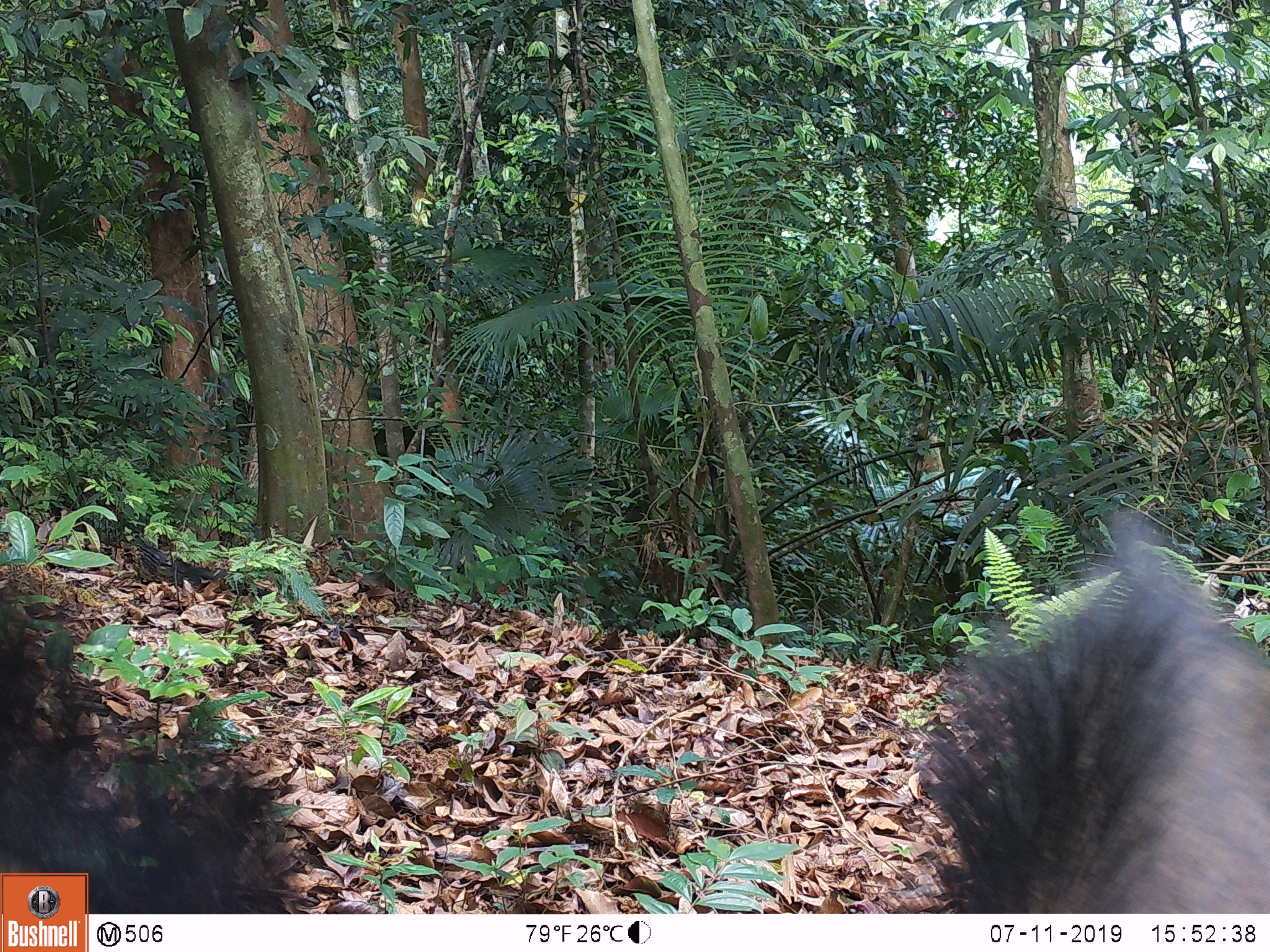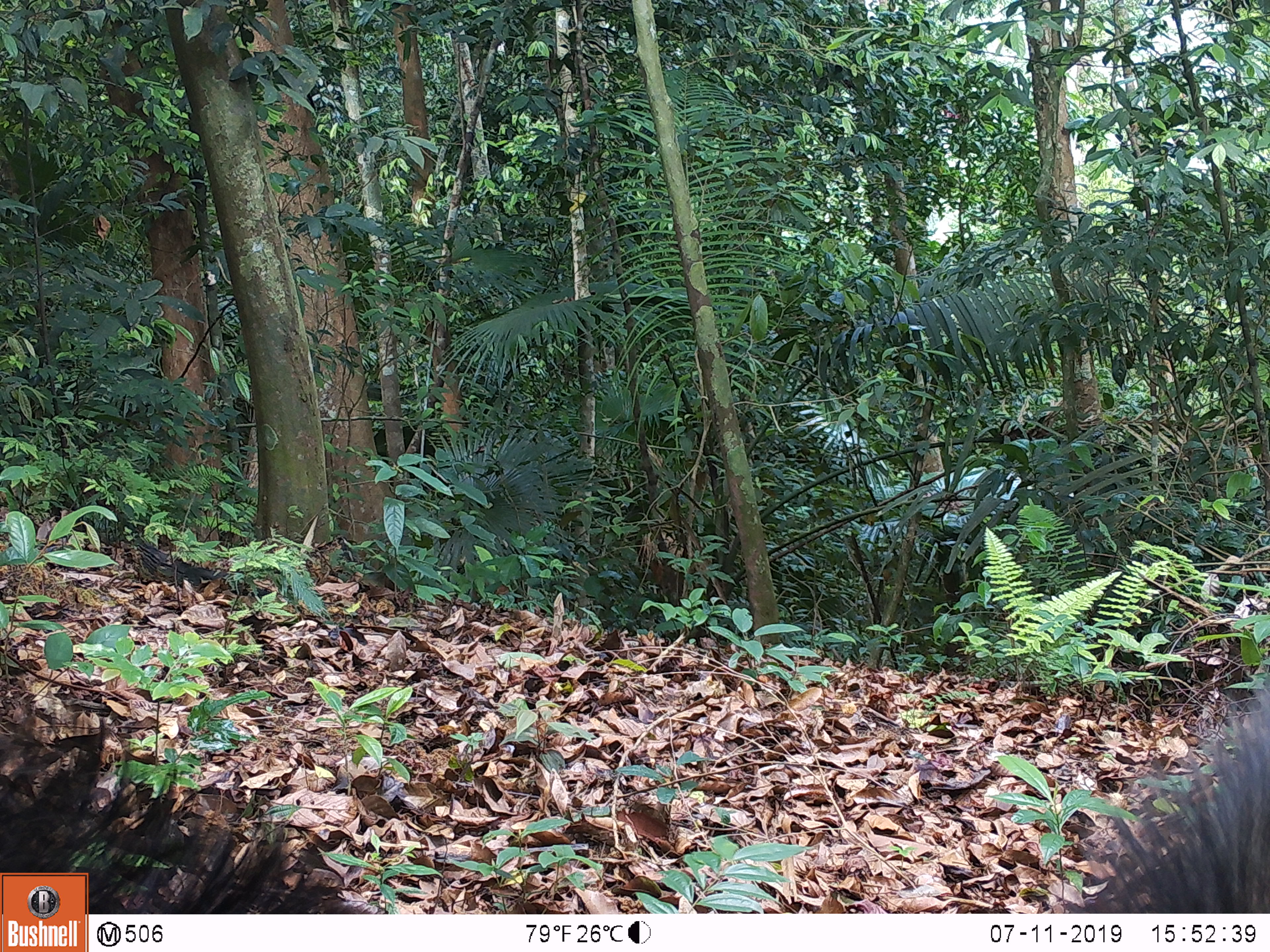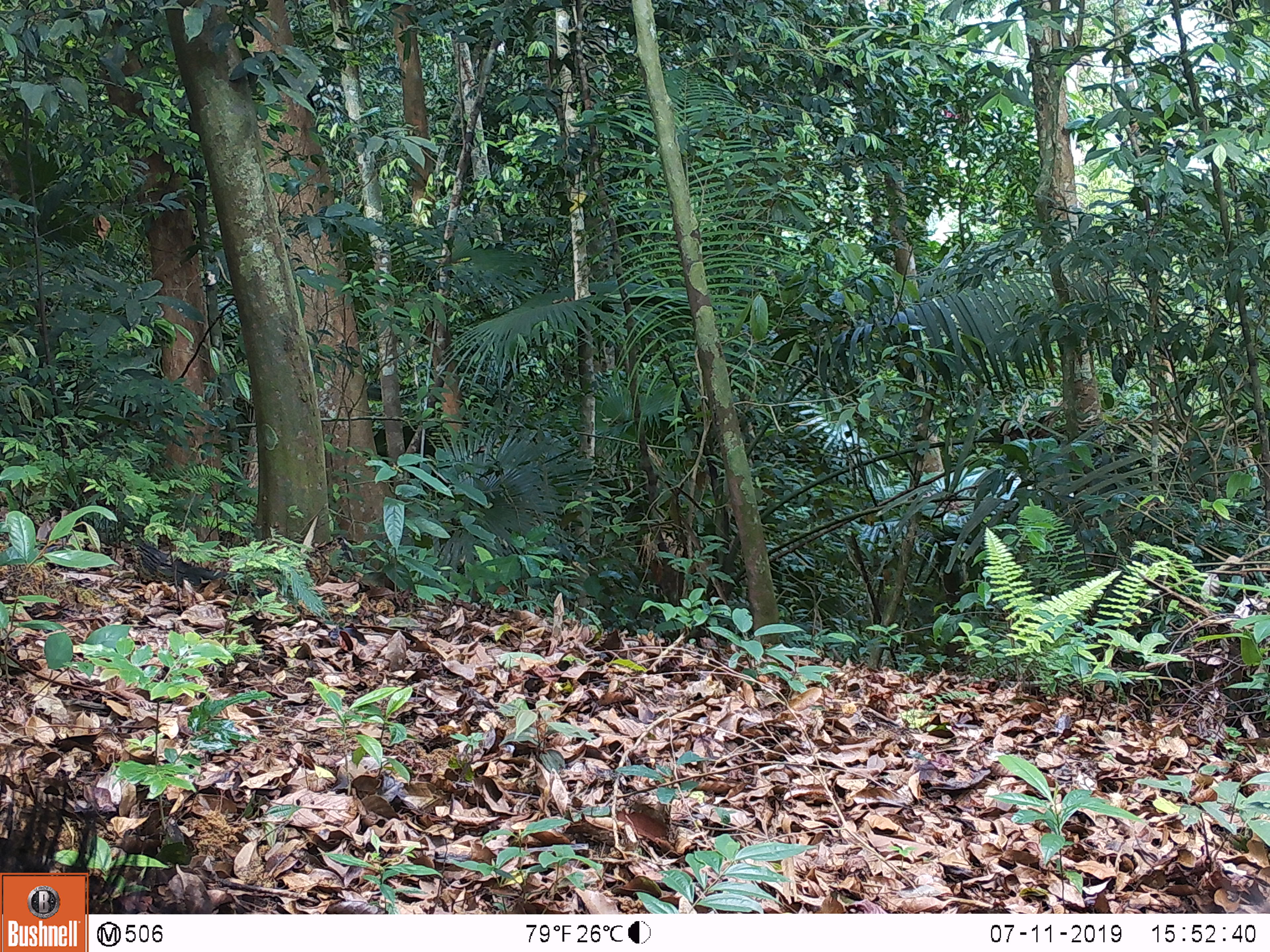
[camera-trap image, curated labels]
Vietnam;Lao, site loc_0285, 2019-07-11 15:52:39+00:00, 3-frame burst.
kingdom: Animalia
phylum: Chordata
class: Mammalia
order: Artiodactyla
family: Suidae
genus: Sus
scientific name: Sus scrofa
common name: eurasian wild pig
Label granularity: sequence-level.